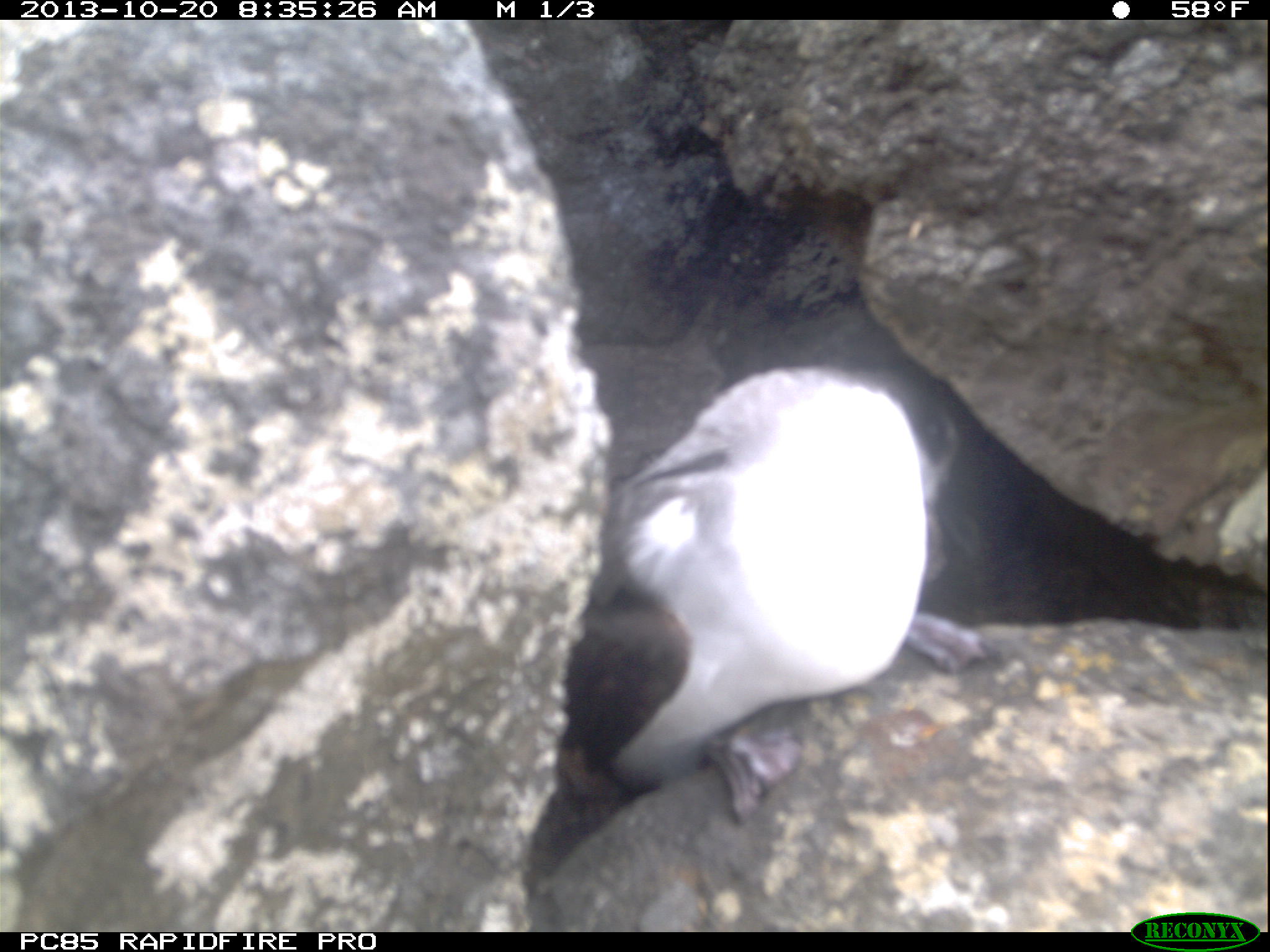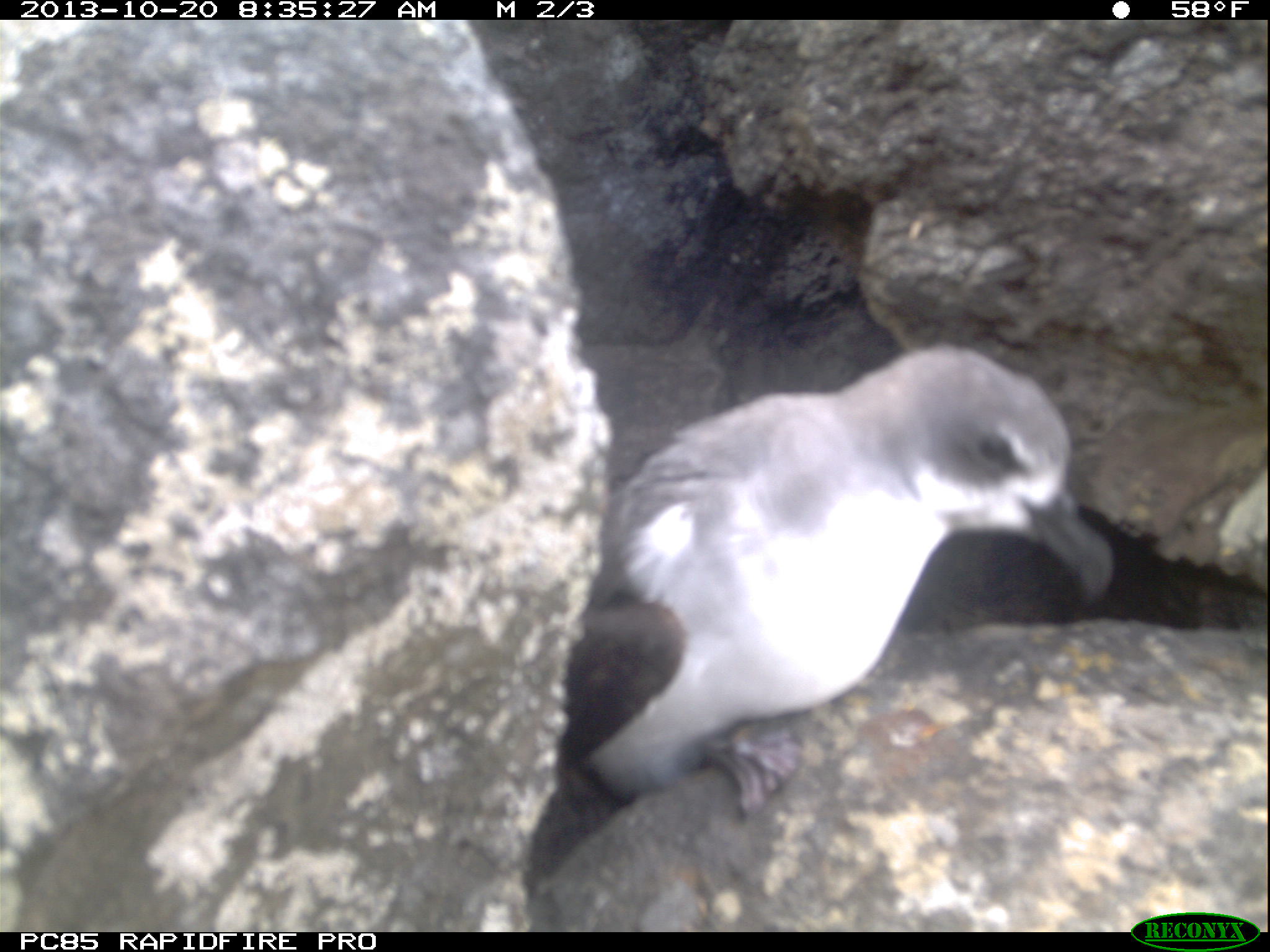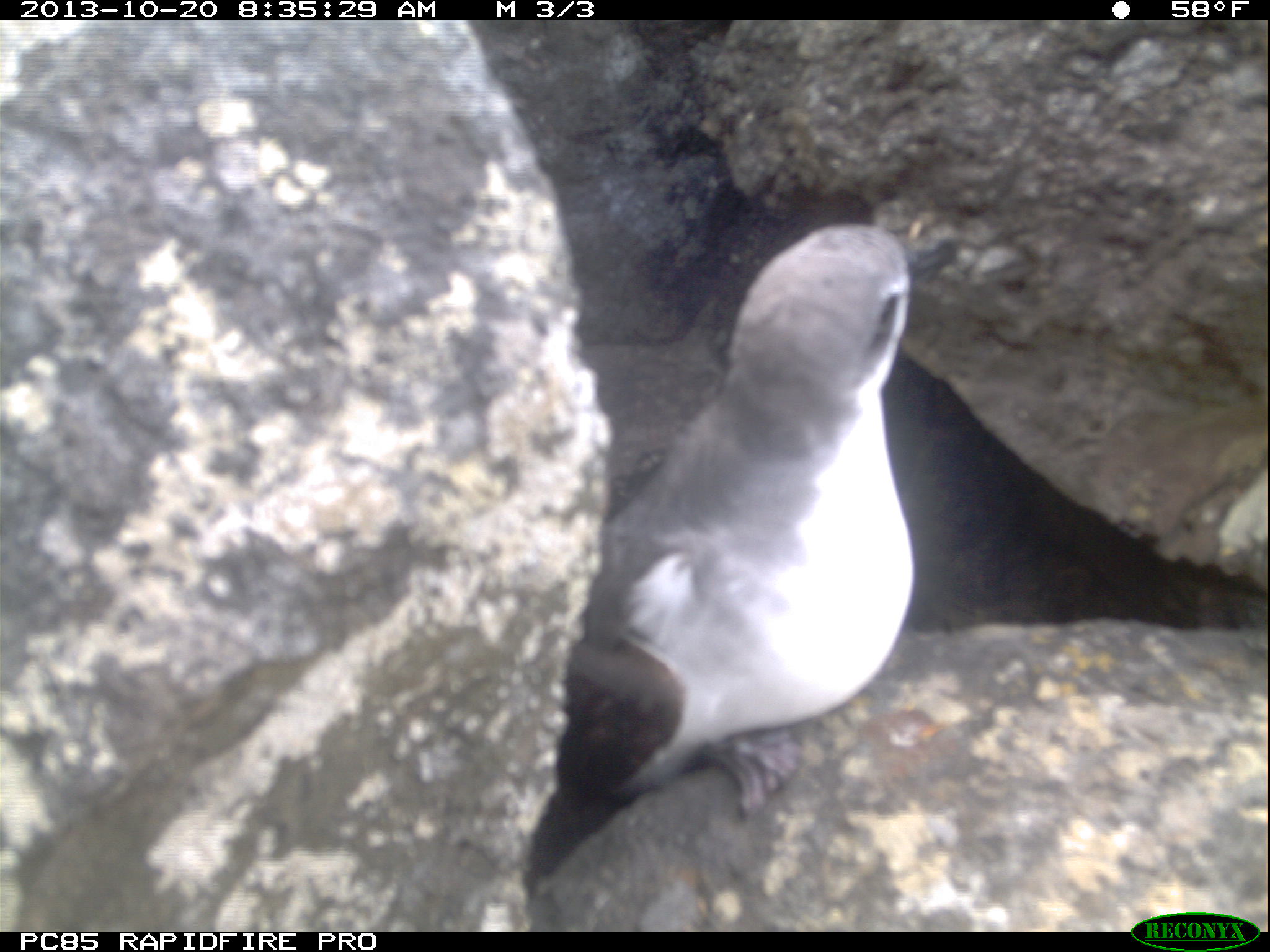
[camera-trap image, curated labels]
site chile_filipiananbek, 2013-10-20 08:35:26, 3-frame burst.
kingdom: Animalia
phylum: Chordata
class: Aves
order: Procellariiformes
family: Procellariidae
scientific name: Procellariidae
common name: petrel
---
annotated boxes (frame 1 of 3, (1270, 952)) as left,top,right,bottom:
petrel: 543,295,1005,829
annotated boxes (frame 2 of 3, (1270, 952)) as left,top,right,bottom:
petrel: 519,341,1119,904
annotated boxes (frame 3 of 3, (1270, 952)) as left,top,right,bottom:
petrel: 508,217,959,834